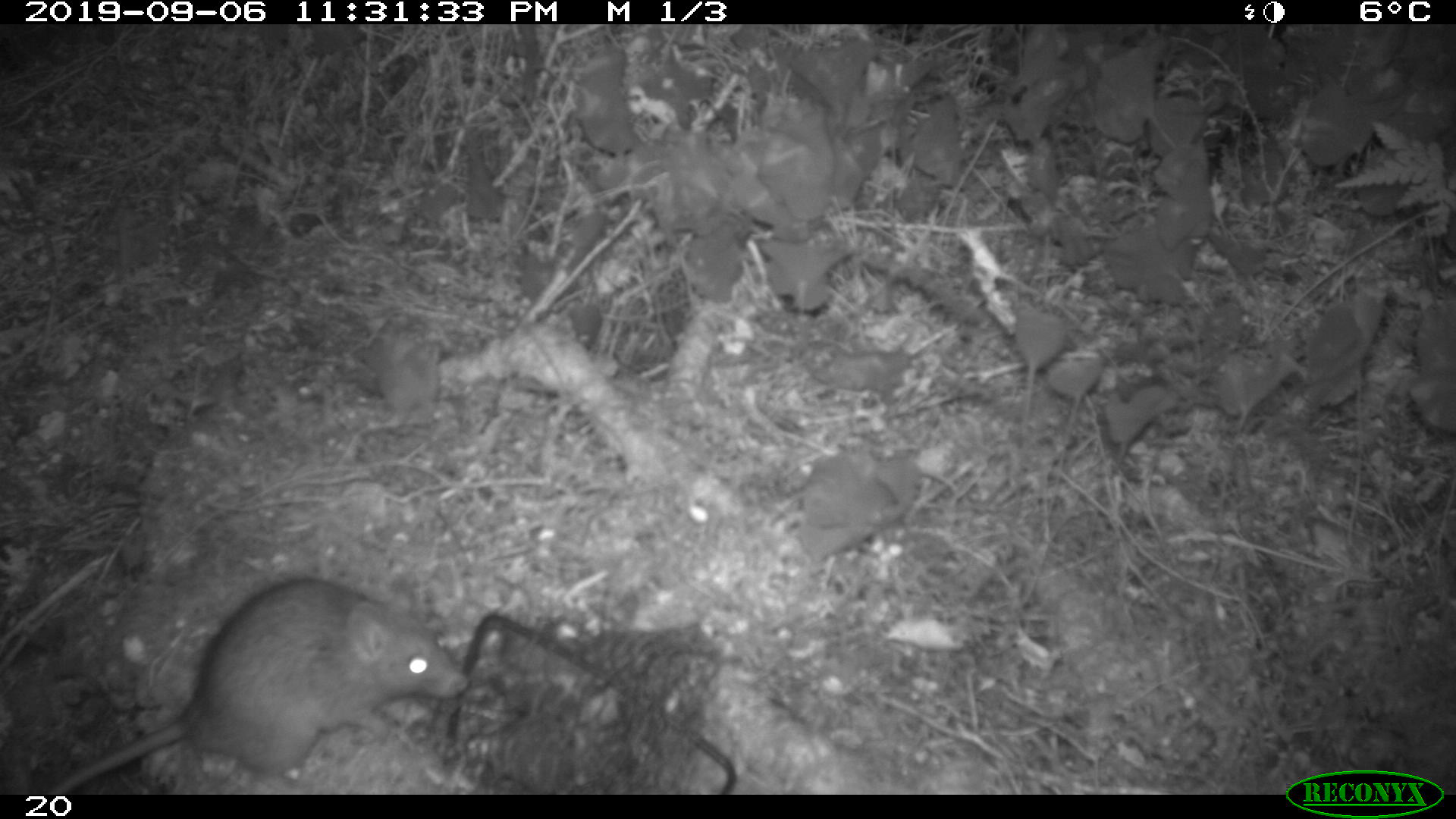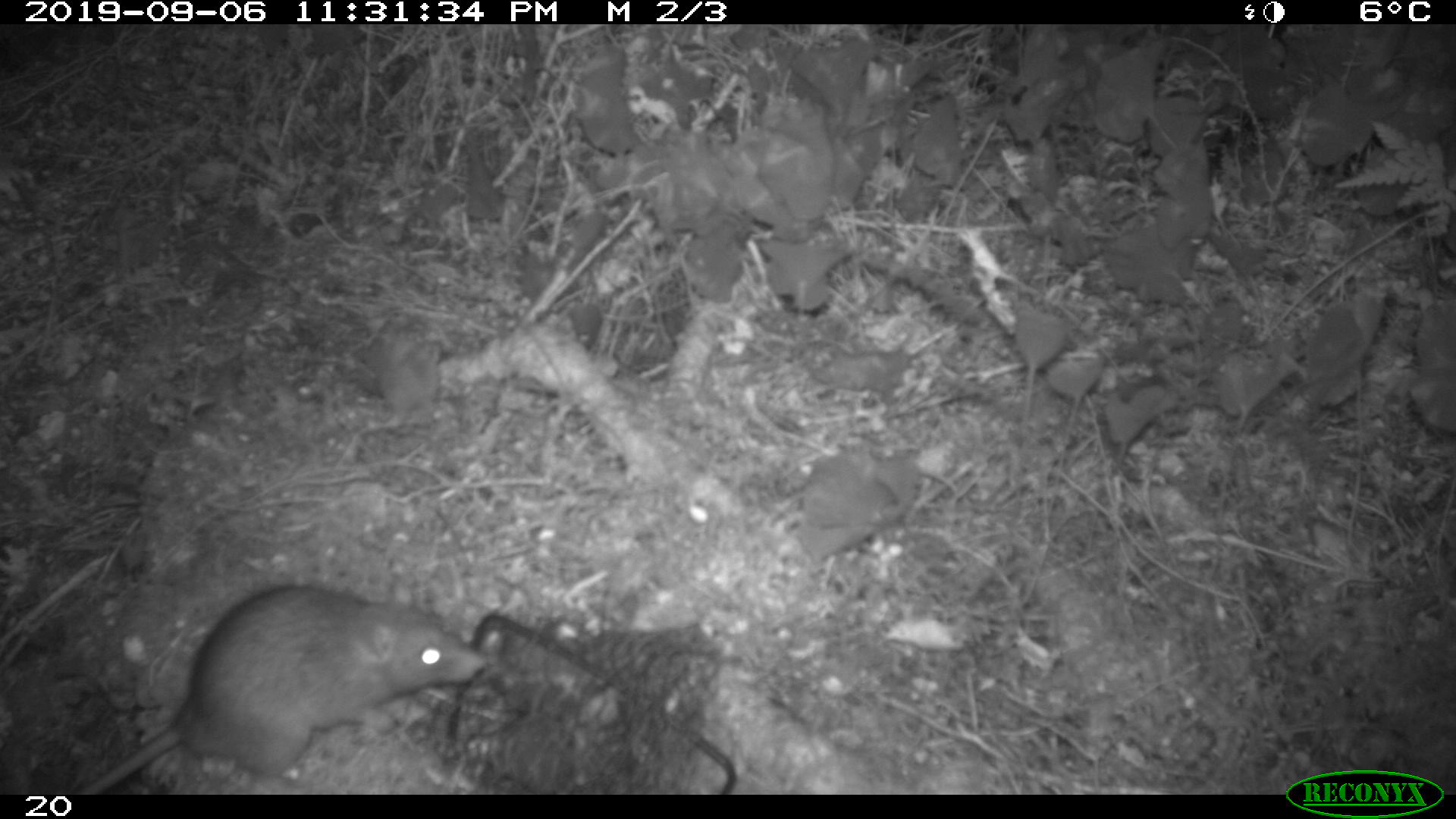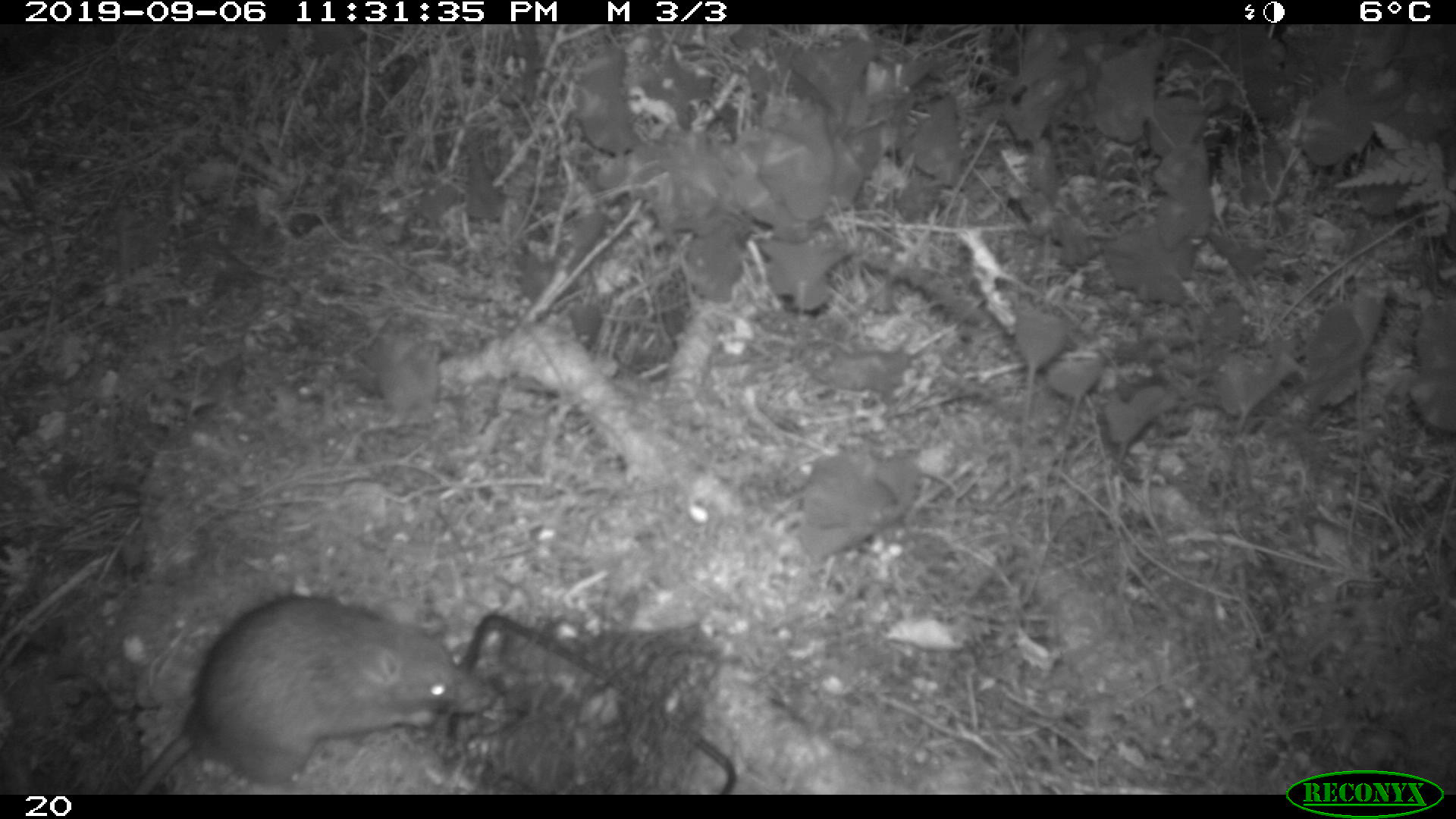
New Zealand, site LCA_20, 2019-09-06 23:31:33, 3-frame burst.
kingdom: Animalia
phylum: Chordata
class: Mammalia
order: Rodentia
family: Muridae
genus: Rattus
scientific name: Rattus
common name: rat